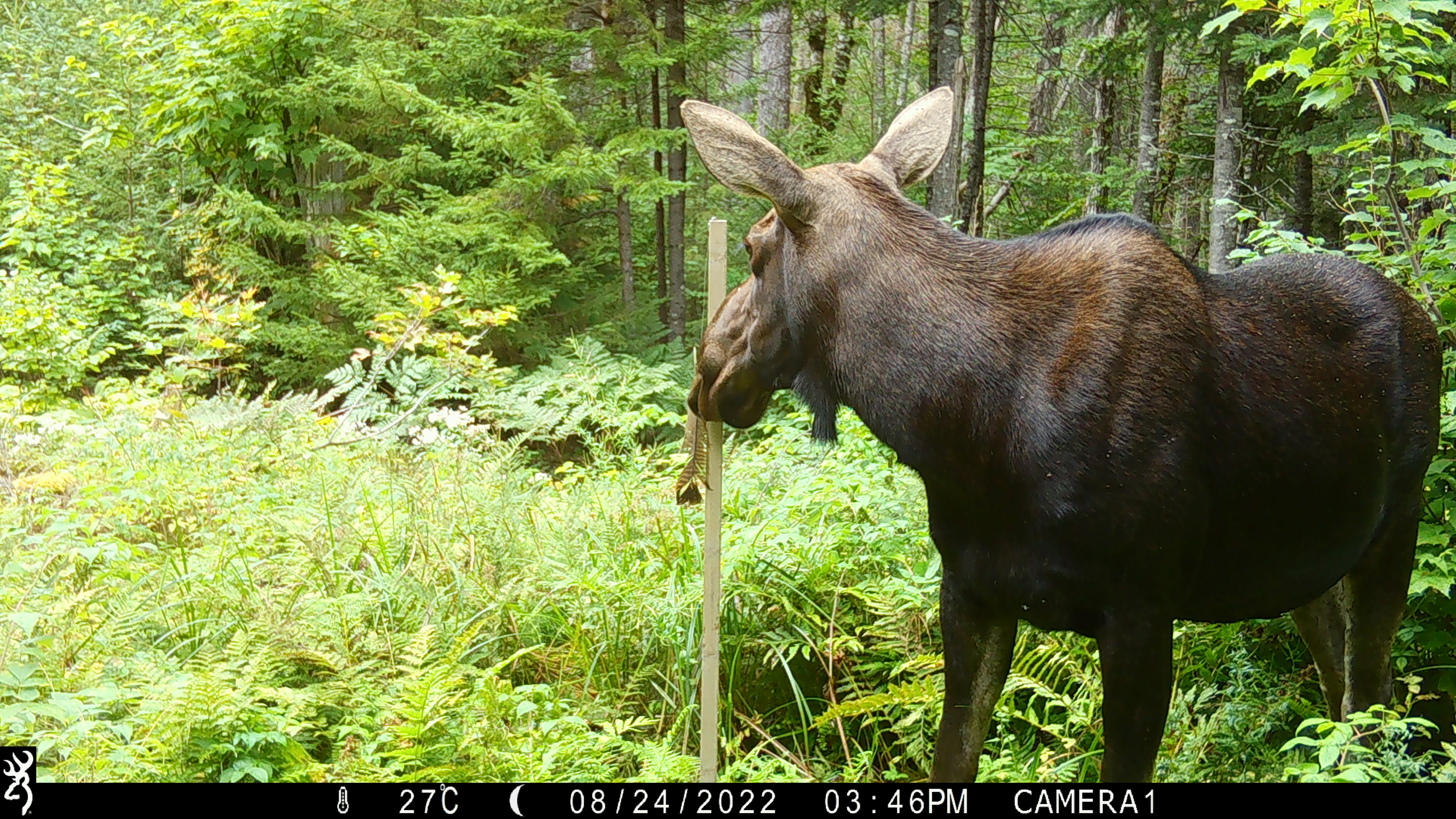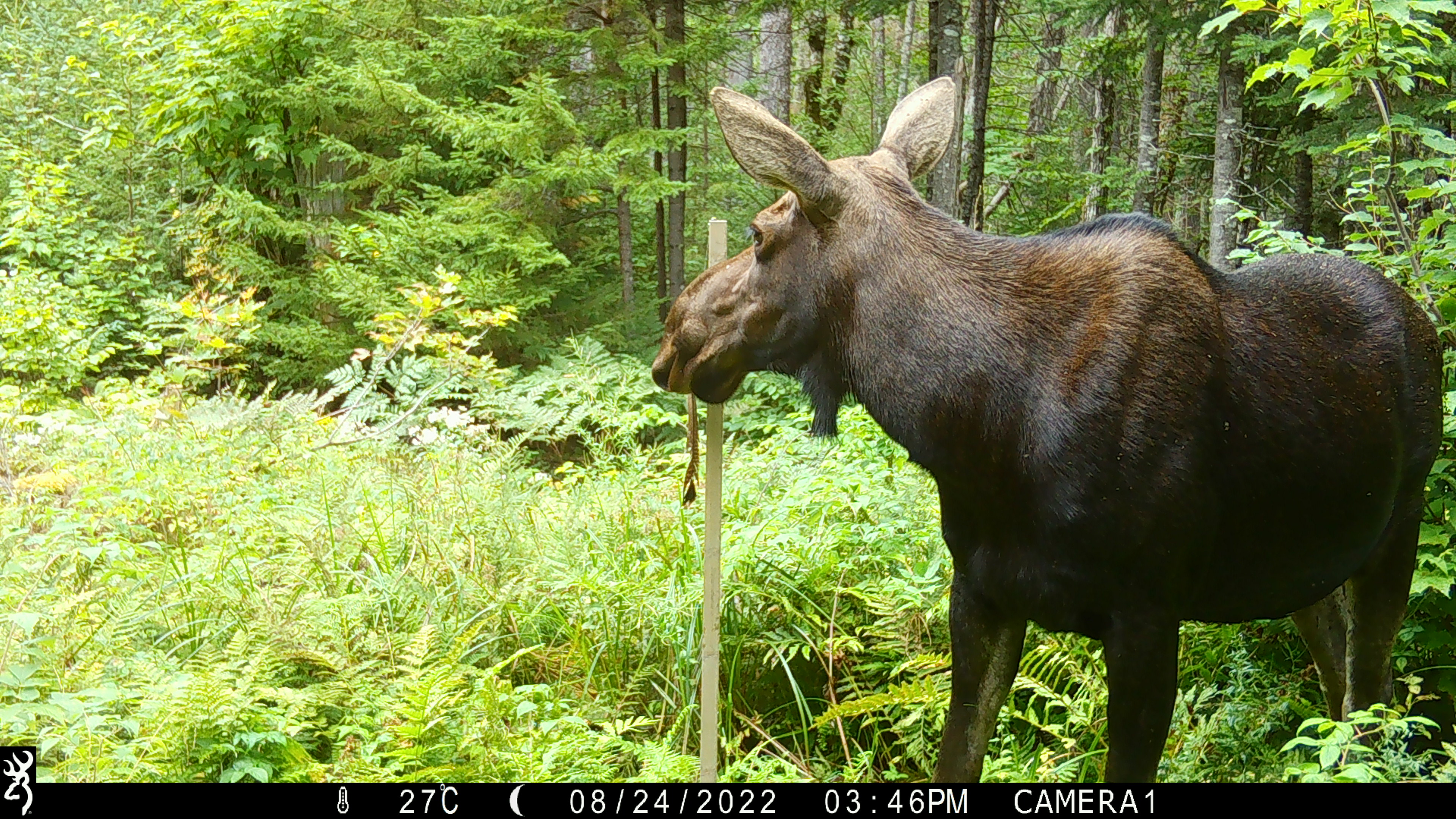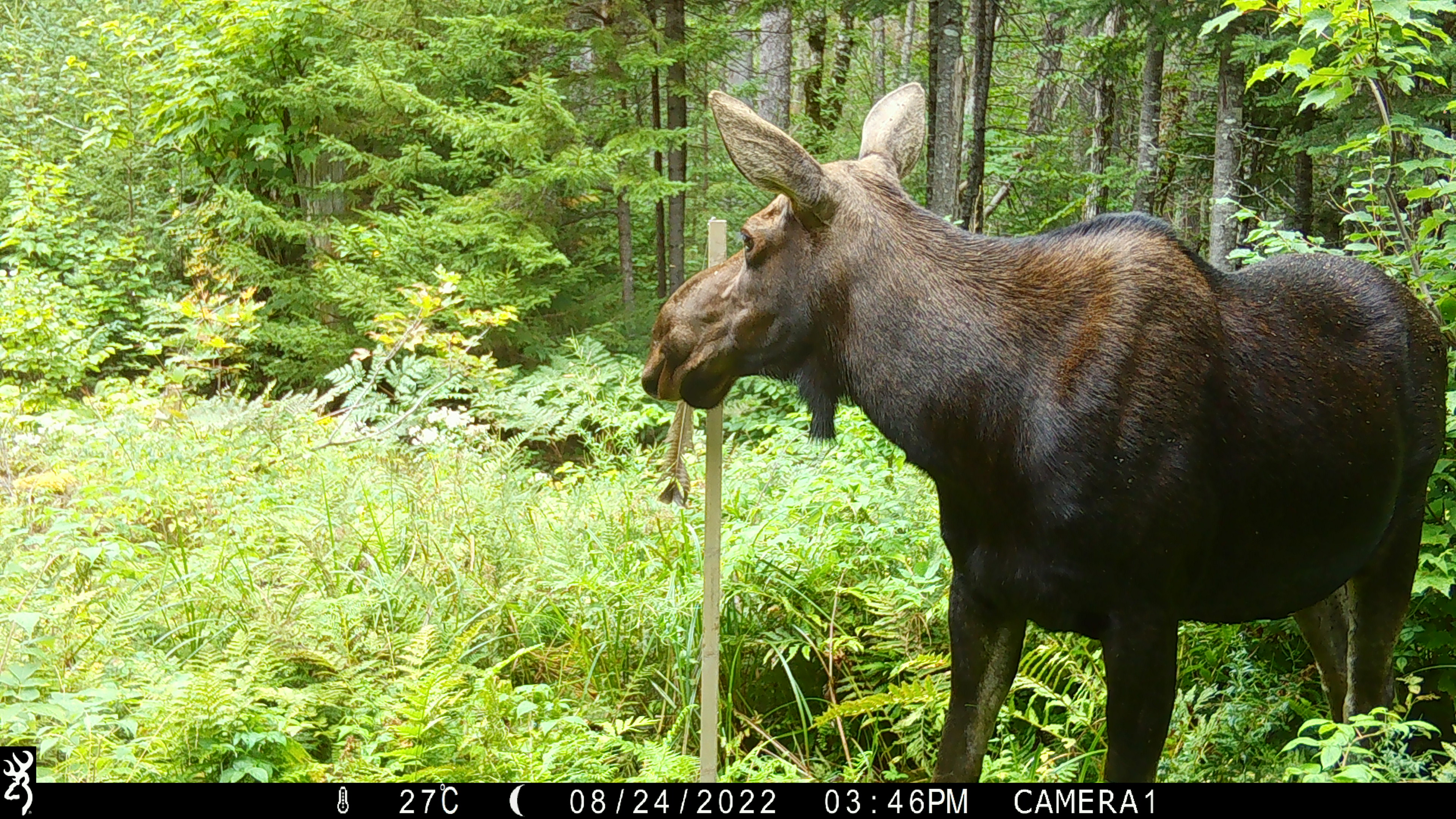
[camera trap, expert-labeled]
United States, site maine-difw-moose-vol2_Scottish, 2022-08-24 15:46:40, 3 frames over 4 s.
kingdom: Animalia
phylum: Chordata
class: Mammalia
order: Artiodactyla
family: Cervidae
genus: Alces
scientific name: Alces alces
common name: moose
Moose (Alces alces).